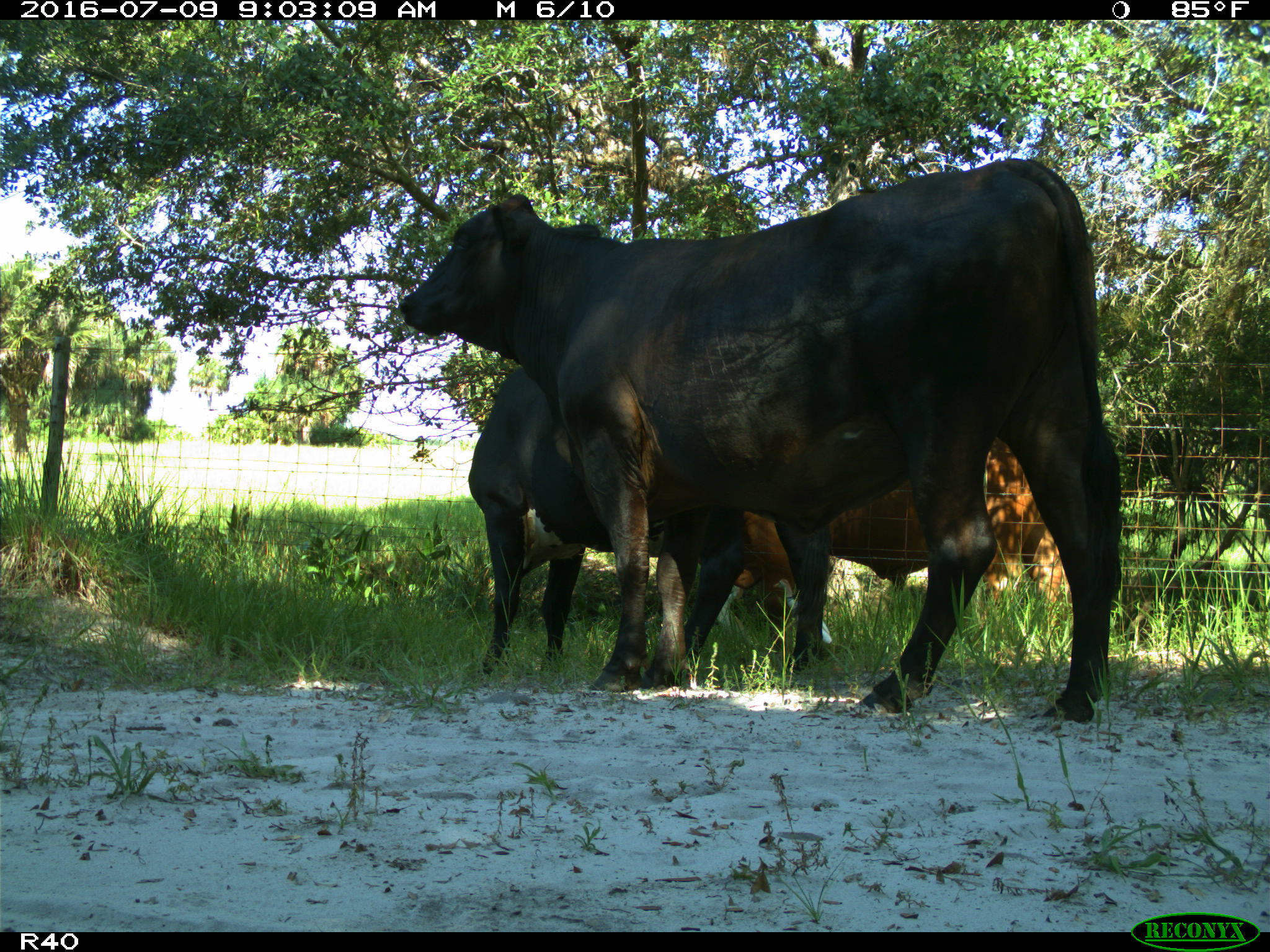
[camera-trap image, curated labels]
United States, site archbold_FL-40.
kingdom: Animalia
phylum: Chordata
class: Mammalia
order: Artiodactyla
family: Bovidae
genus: Bos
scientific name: Bos taurus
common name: domestic cow